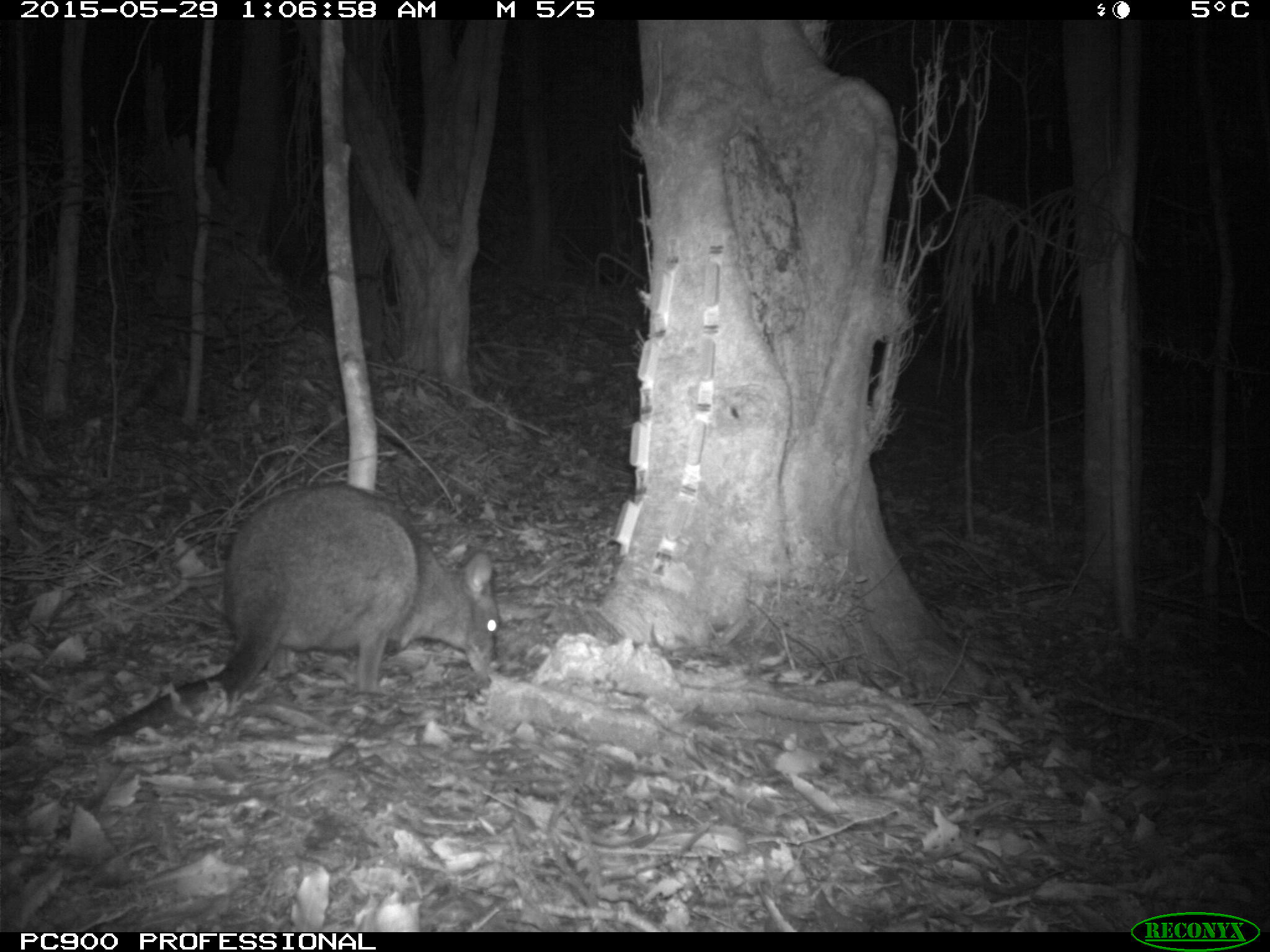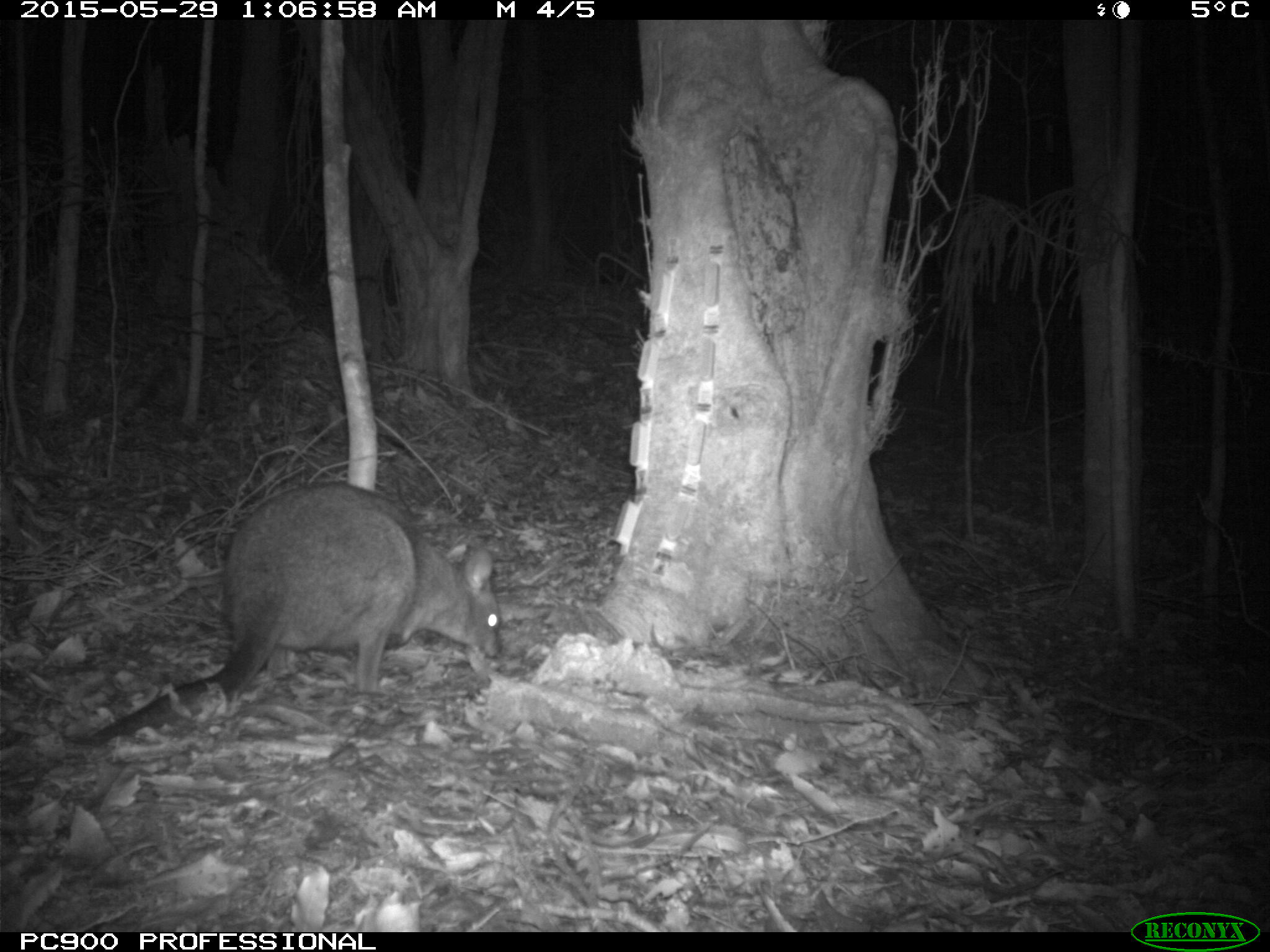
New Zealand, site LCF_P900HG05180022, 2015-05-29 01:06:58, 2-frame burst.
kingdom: Animalia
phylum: Chordata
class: Mammalia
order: Diprotodontia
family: Macropodidae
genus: Notamacropus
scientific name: Notamacropus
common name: wallaby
Wallaby (Notamacropus).